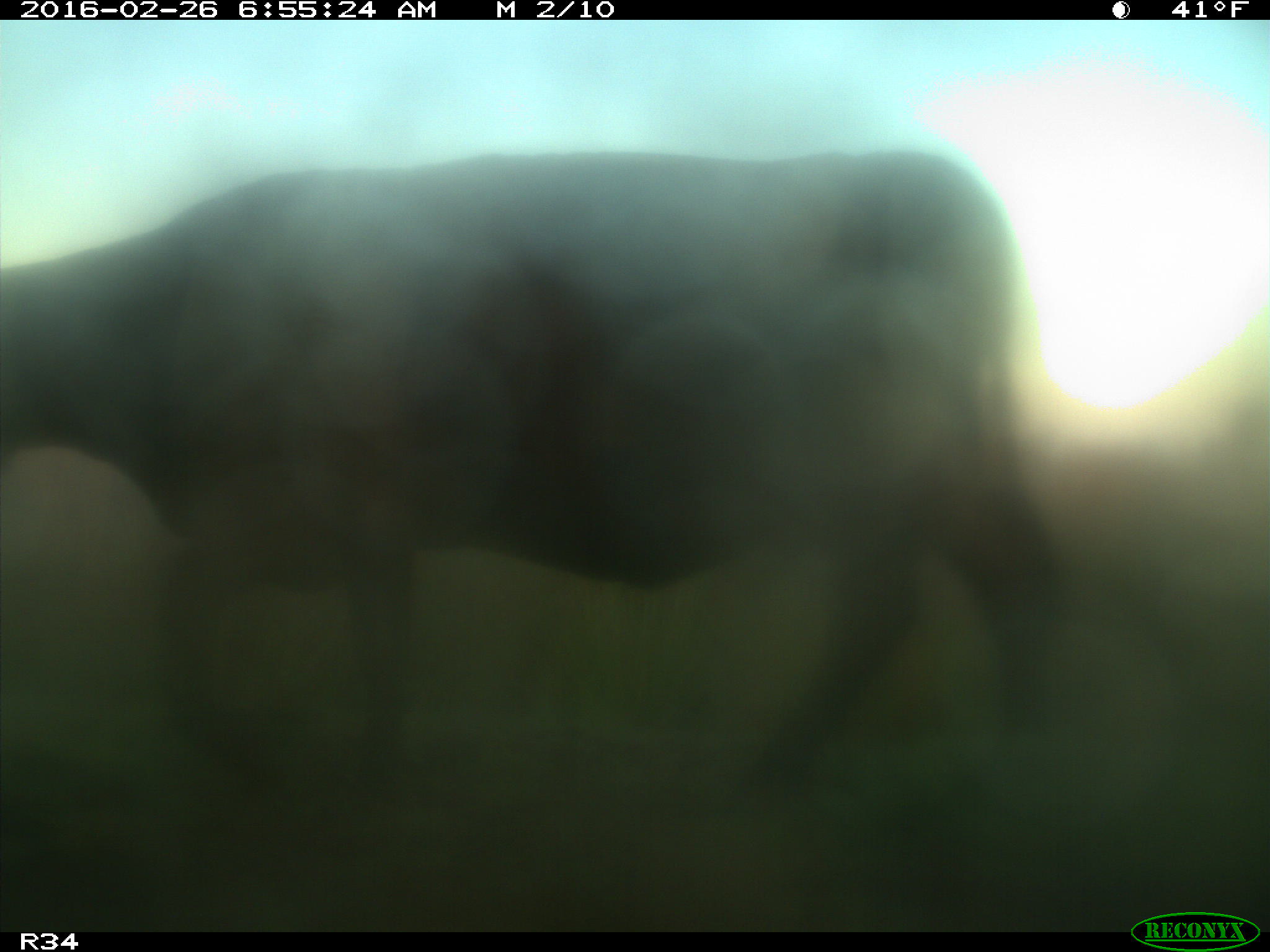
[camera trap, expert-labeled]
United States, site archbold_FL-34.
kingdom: Animalia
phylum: Chordata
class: Mammalia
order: Artiodactyla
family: Bovidae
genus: Bos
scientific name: Bos taurus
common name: domestic cow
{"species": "Bos taurus (domestic cow)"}